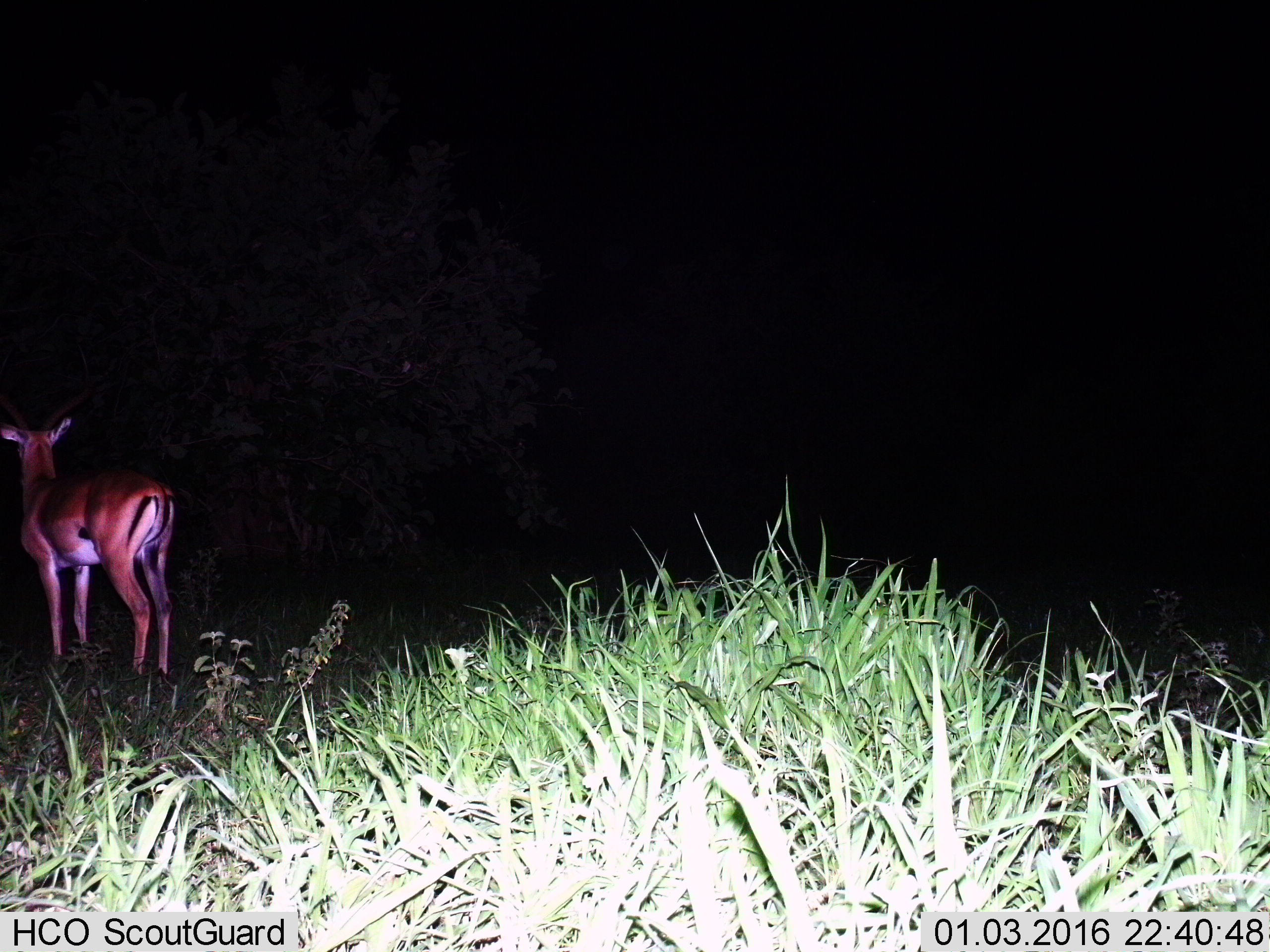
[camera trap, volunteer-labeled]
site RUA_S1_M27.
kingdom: Animalia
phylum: Chordata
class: Mammalia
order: Artiodactyla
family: Bovidae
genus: Aepyceros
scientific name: Aepyceros melampus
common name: impala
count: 1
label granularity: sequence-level